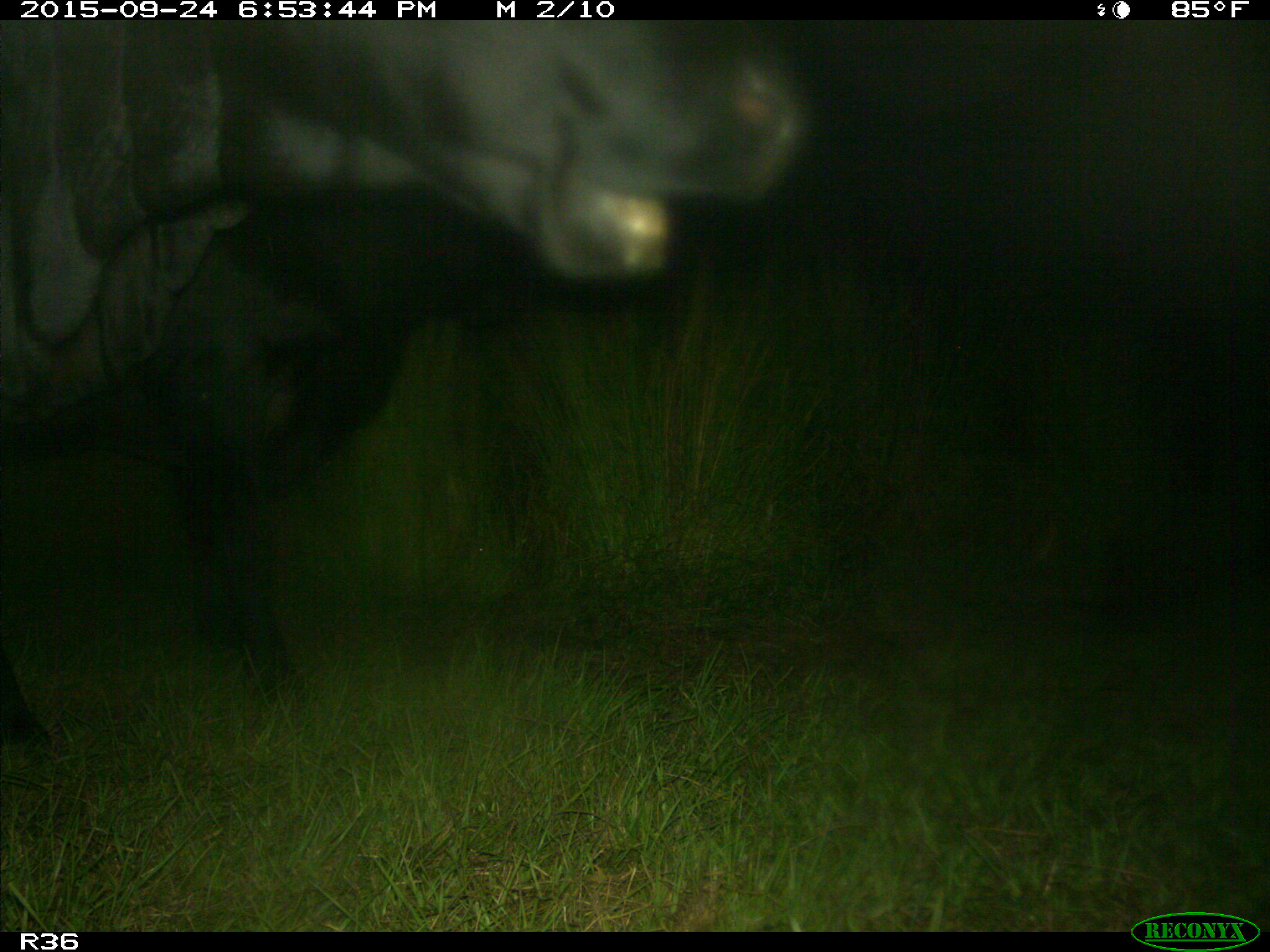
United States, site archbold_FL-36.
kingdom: Animalia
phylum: Chordata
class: Mammalia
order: Artiodactyla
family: Bovidae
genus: Bos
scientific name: Bos taurus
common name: domestic cow